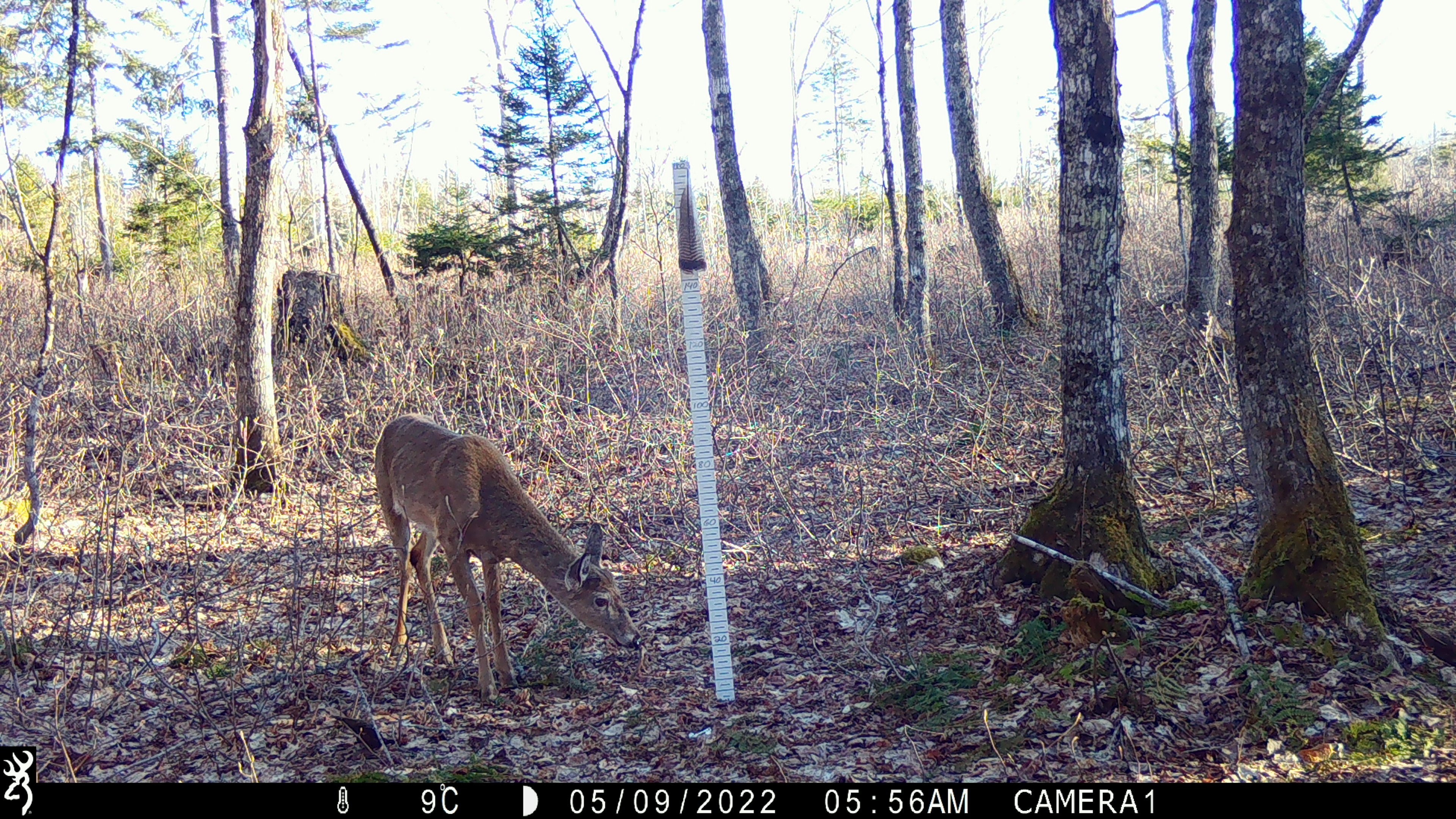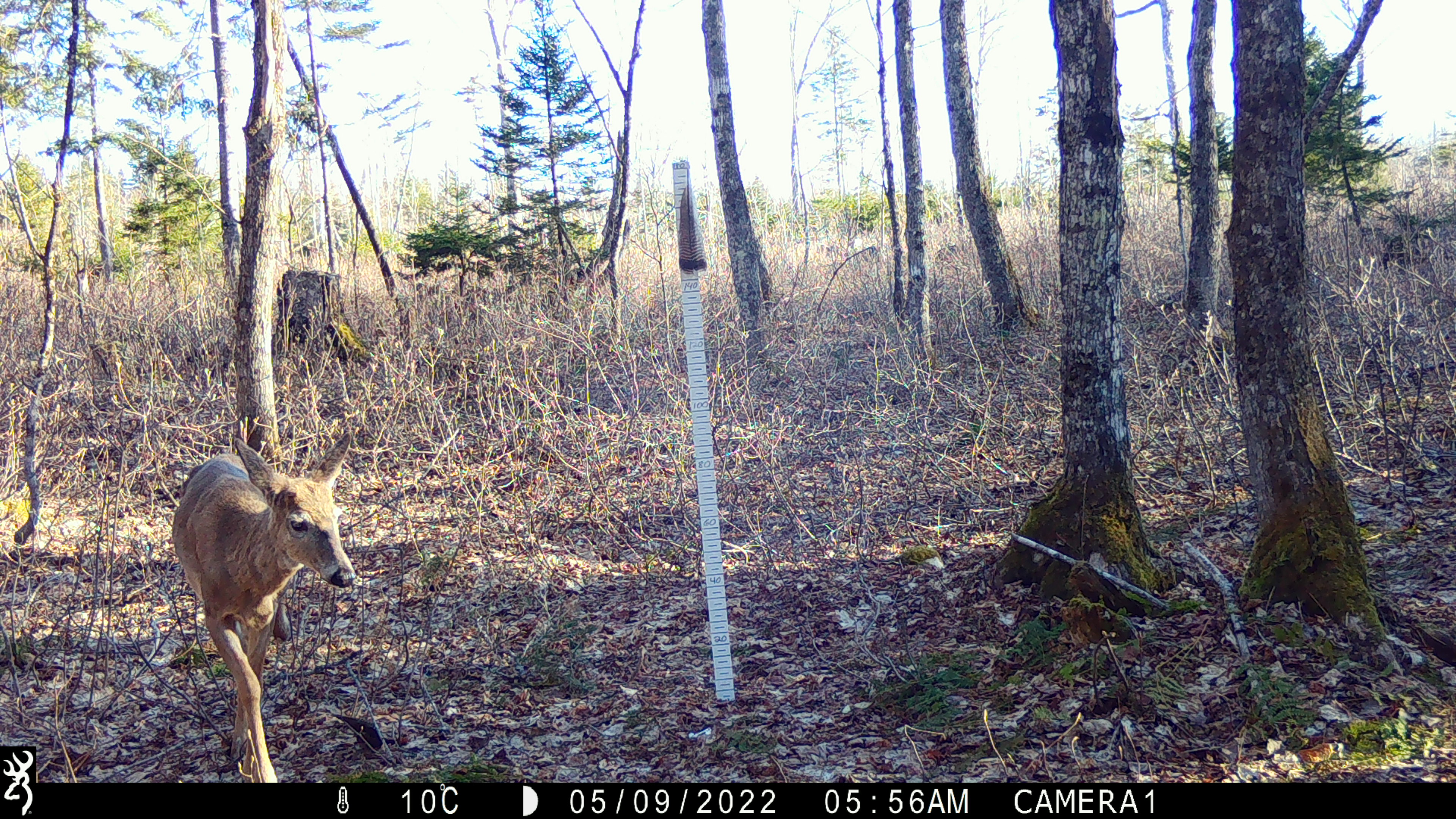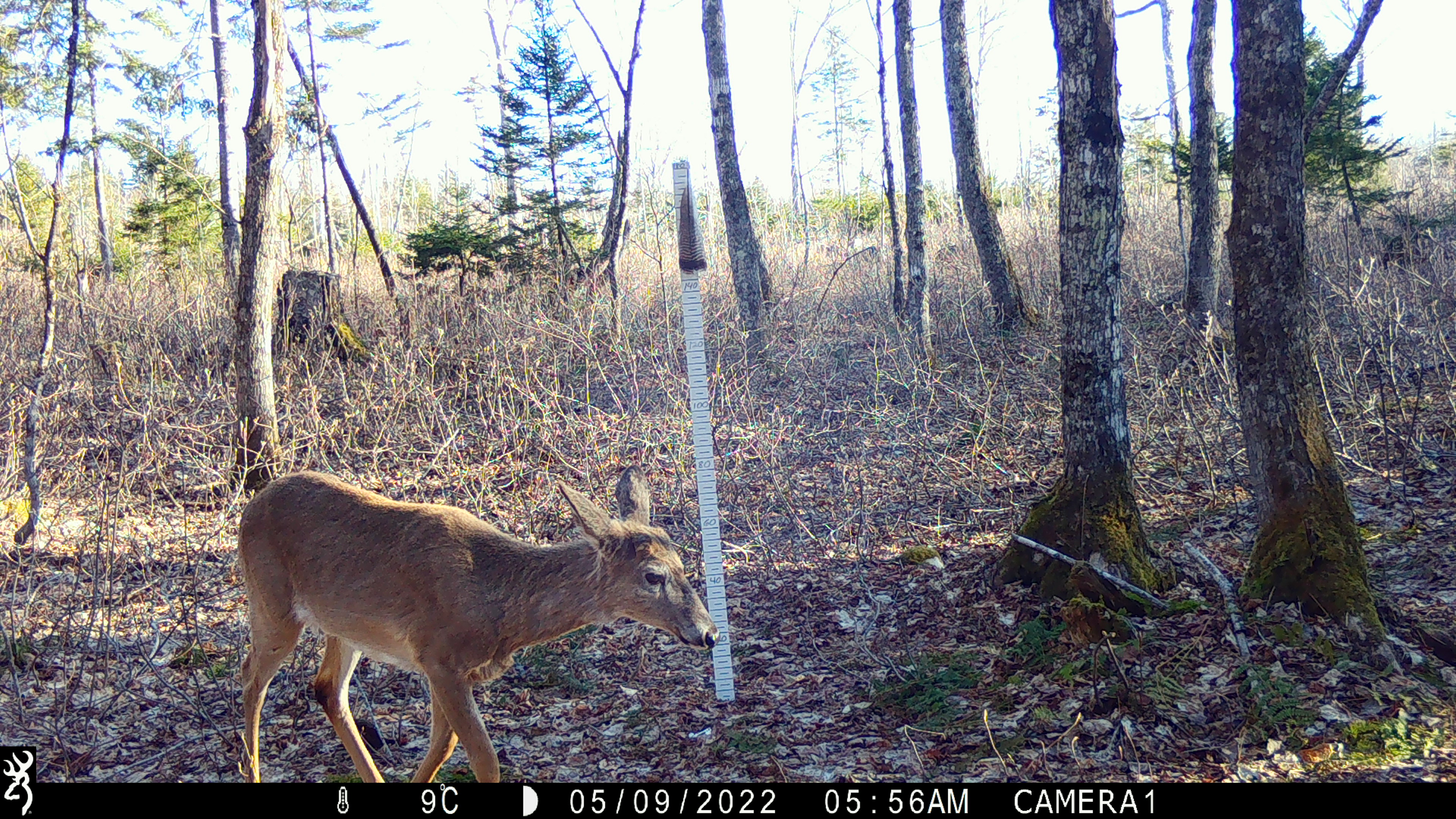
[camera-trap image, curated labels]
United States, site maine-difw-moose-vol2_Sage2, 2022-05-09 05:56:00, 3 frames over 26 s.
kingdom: Animalia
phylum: Chordata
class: Mammalia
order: Artiodactyla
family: Cervidae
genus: Odocoileus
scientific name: Odocoileus virginianus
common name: white-tailed deer